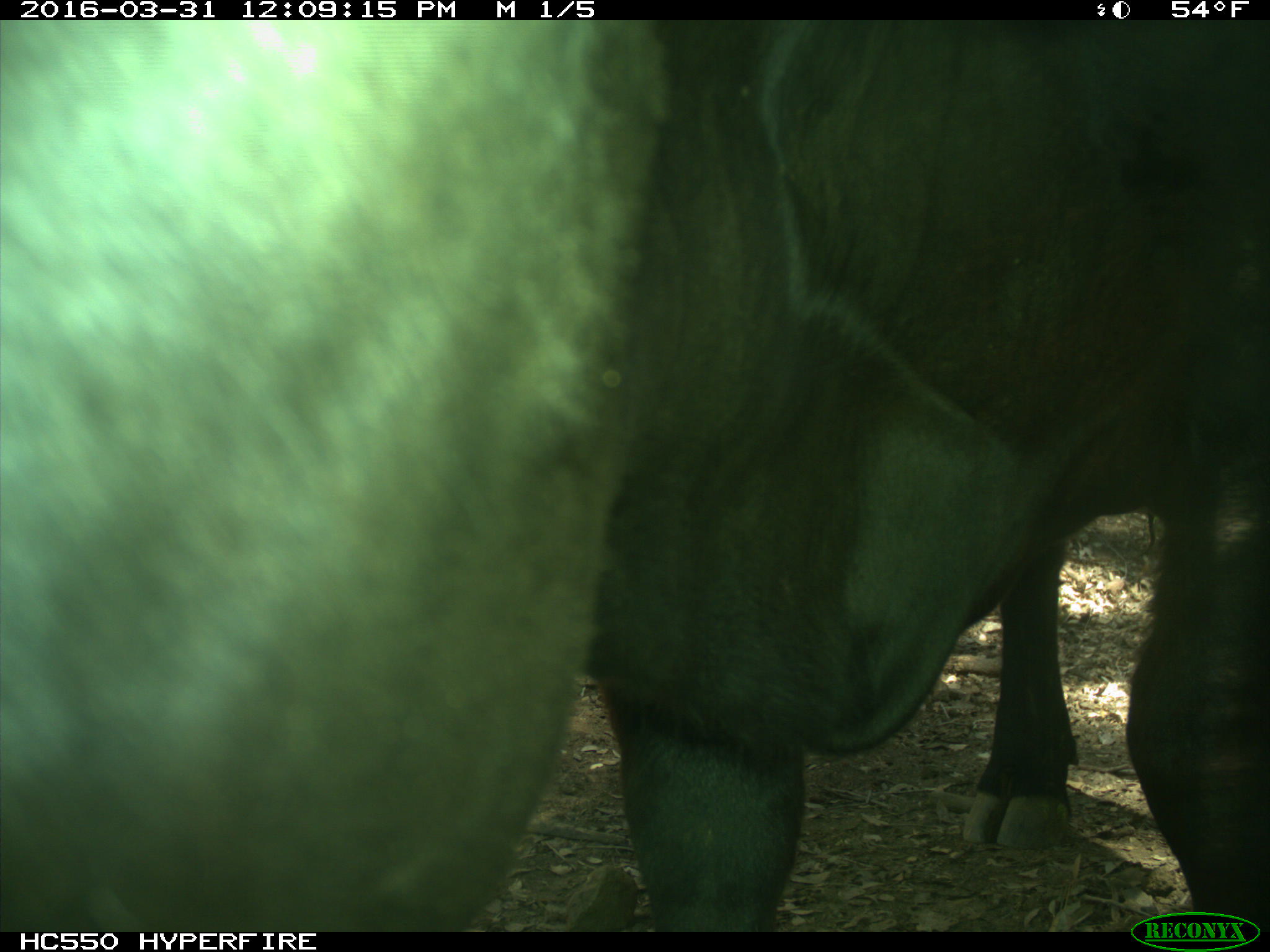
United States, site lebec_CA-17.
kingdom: Animalia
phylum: Chordata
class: Mammalia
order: Artiodactyla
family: Bovidae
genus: Bos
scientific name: Bos taurus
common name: domestic cow